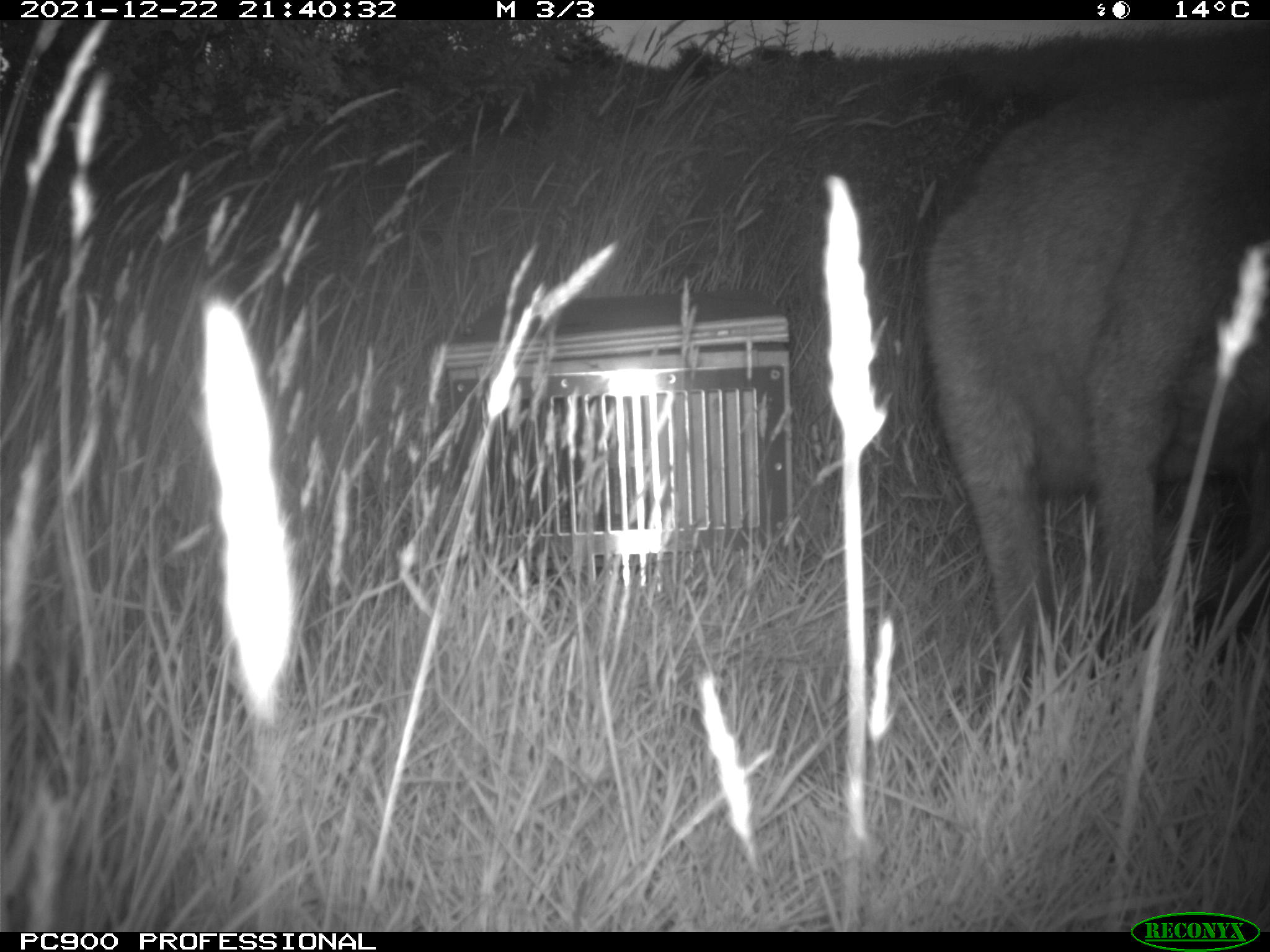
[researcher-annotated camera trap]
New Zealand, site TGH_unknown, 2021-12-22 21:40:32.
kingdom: Animalia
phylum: Chordata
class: Mammalia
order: Diprotodontia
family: Macropodidae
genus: Notamacropus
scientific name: Notamacropus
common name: wallaby